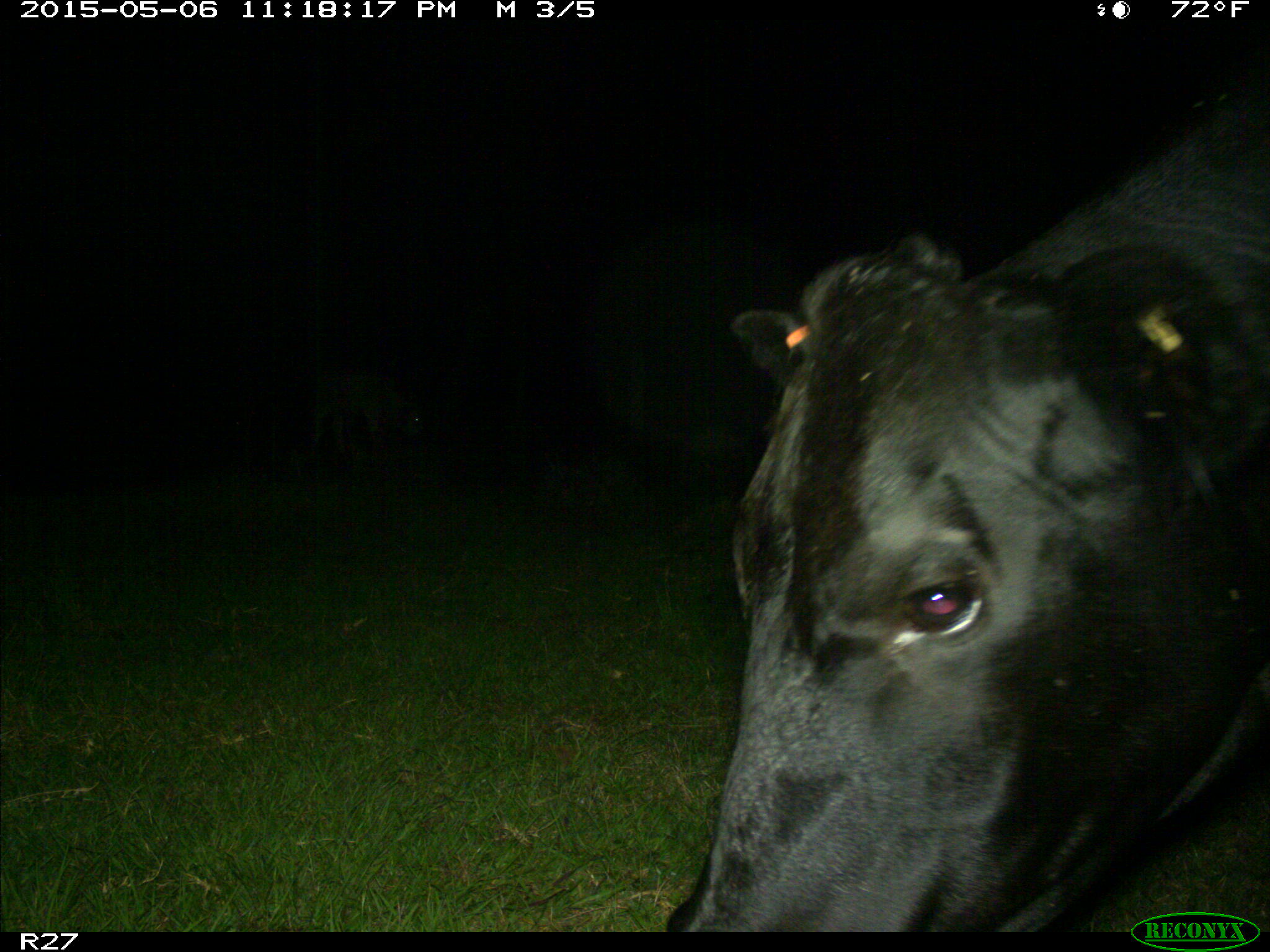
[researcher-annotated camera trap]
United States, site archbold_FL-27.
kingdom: Animalia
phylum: Chordata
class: Mammalia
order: Artiodactyla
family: Bovidae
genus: Bos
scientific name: Bos taurus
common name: domestic cow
Bos taurus (domestic cow).